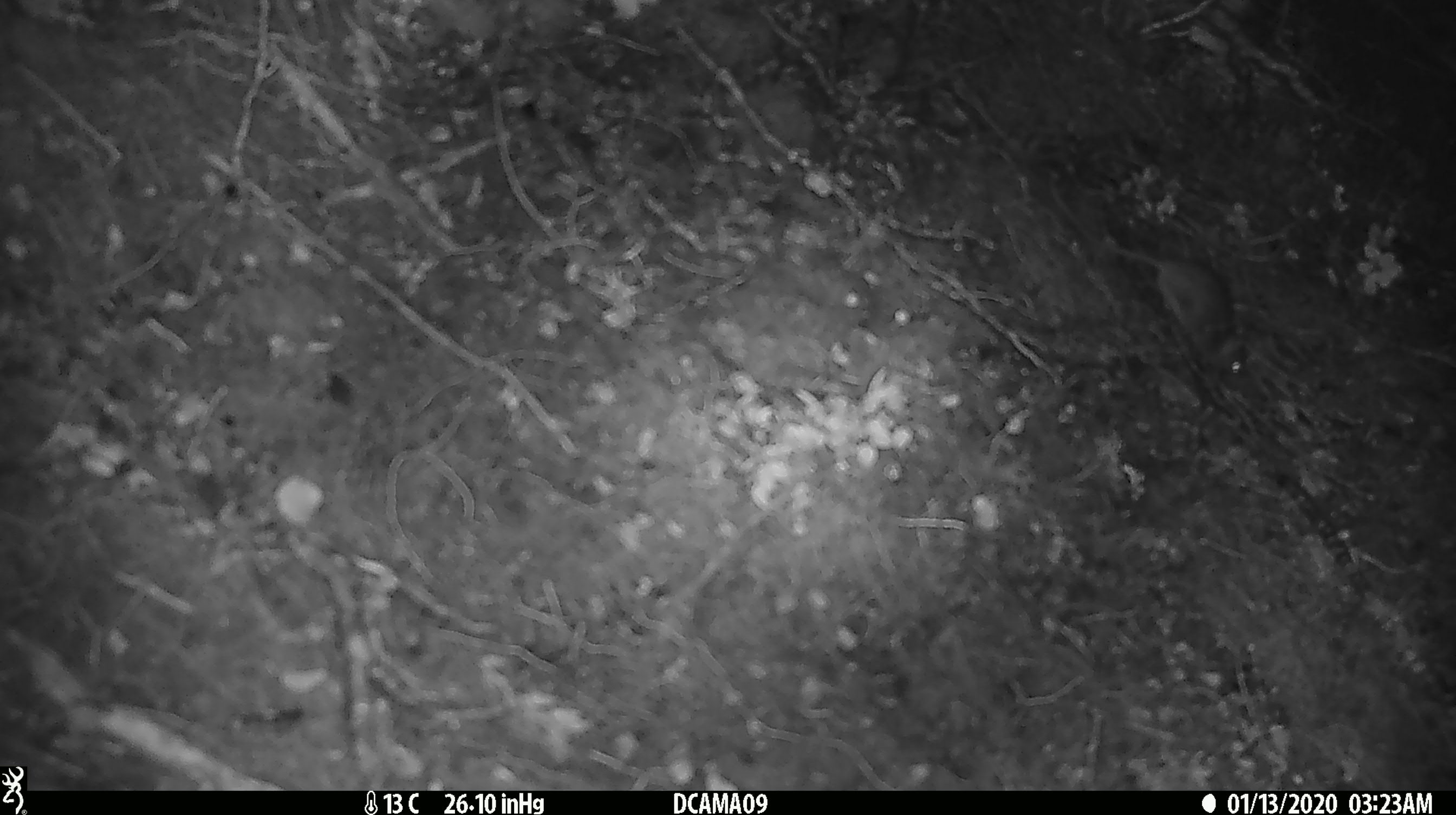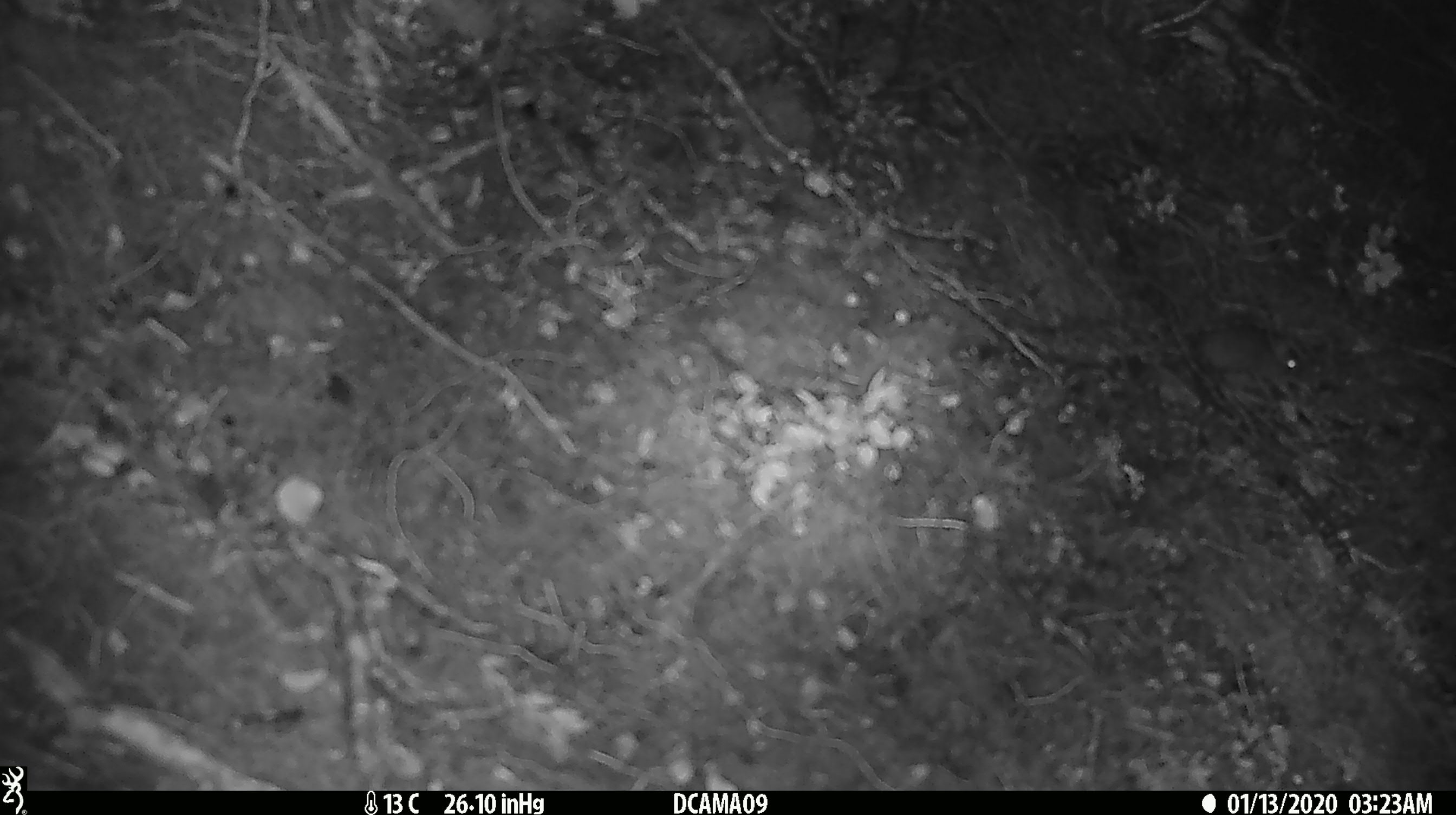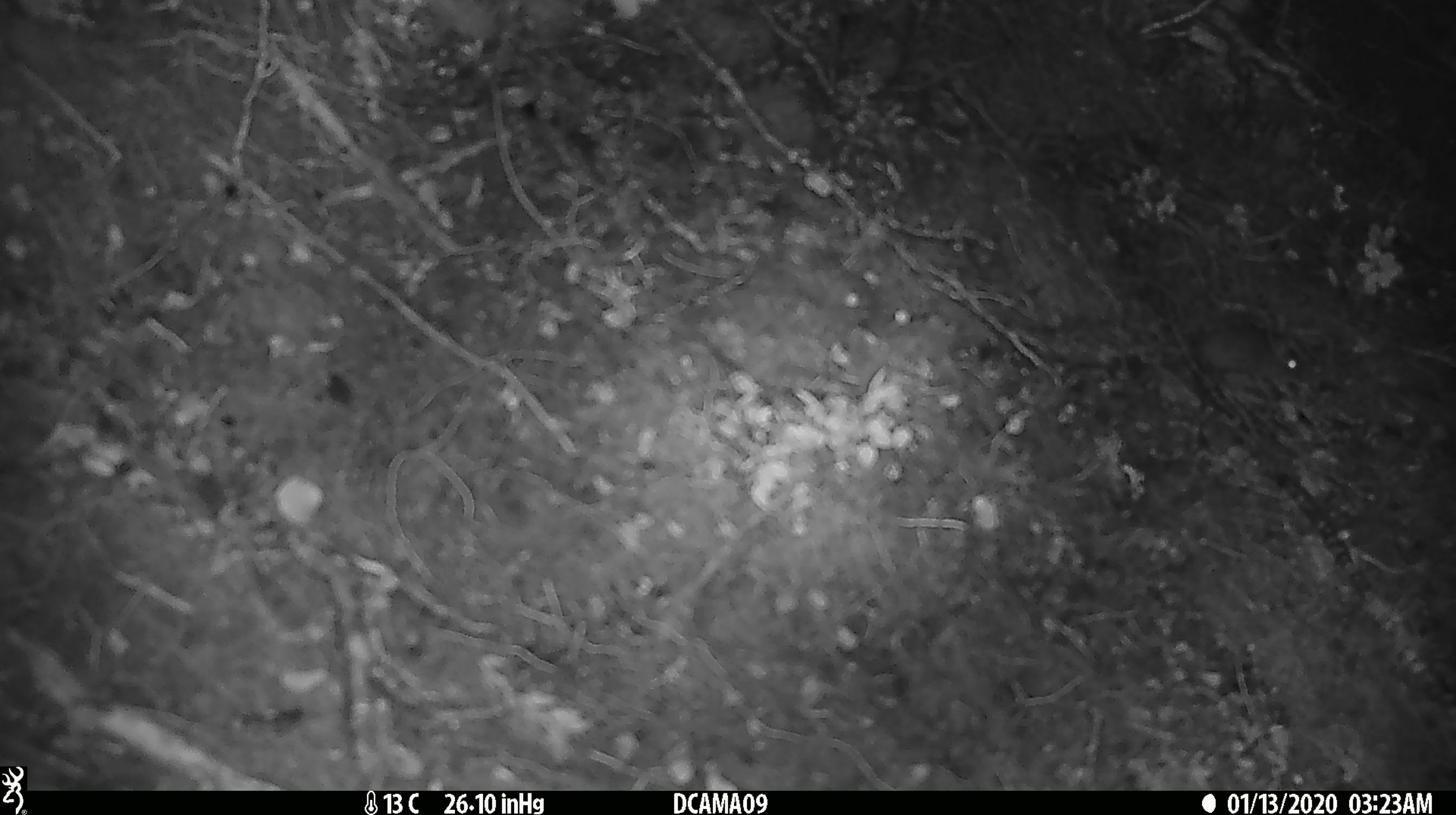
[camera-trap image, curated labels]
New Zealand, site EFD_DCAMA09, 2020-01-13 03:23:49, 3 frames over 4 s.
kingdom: Animalia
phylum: Chordata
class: Mammalia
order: Rodentia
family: Muridae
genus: Mus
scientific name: Mus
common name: mouse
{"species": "mouse (Mus)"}